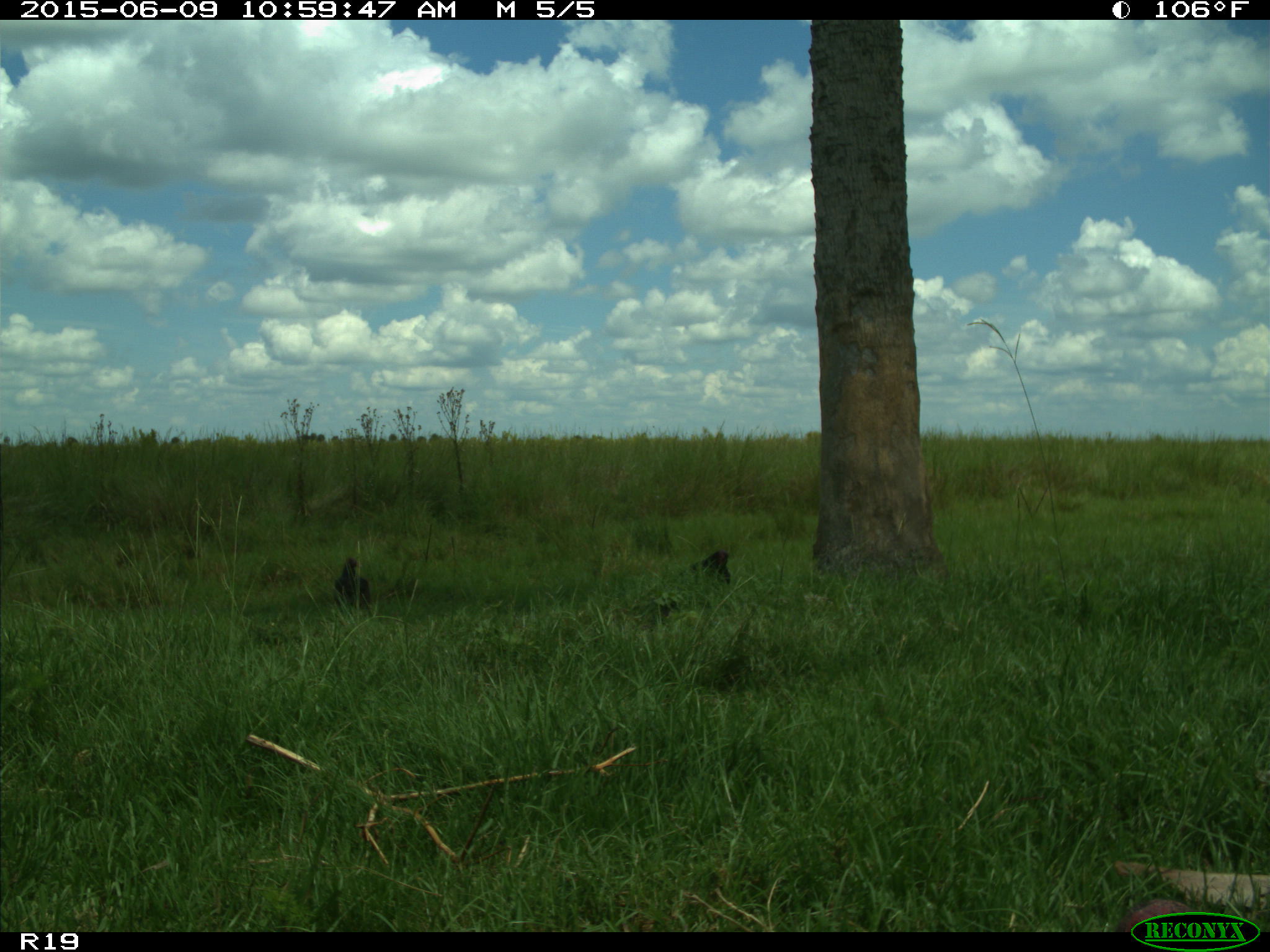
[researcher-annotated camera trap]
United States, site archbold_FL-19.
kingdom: Animalia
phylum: Chordata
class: Aves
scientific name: Aves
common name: birds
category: unidentified bird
Unidentified bird (birds) (Aves).